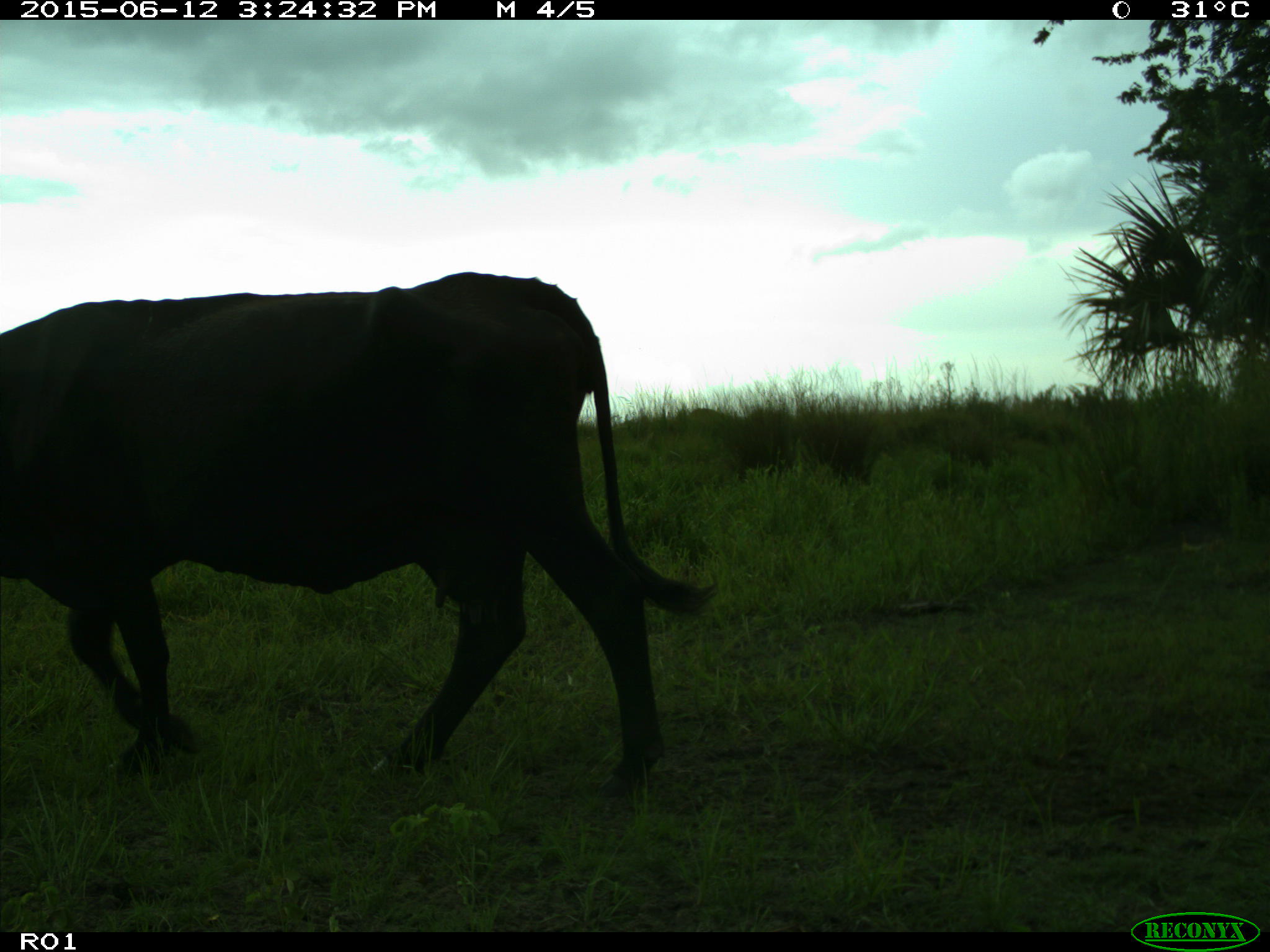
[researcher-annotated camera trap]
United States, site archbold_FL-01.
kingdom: Animalia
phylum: Chordata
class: Mammalia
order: Artiodactyla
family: Bovidae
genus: Bos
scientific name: Bos taurus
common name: domestic cow